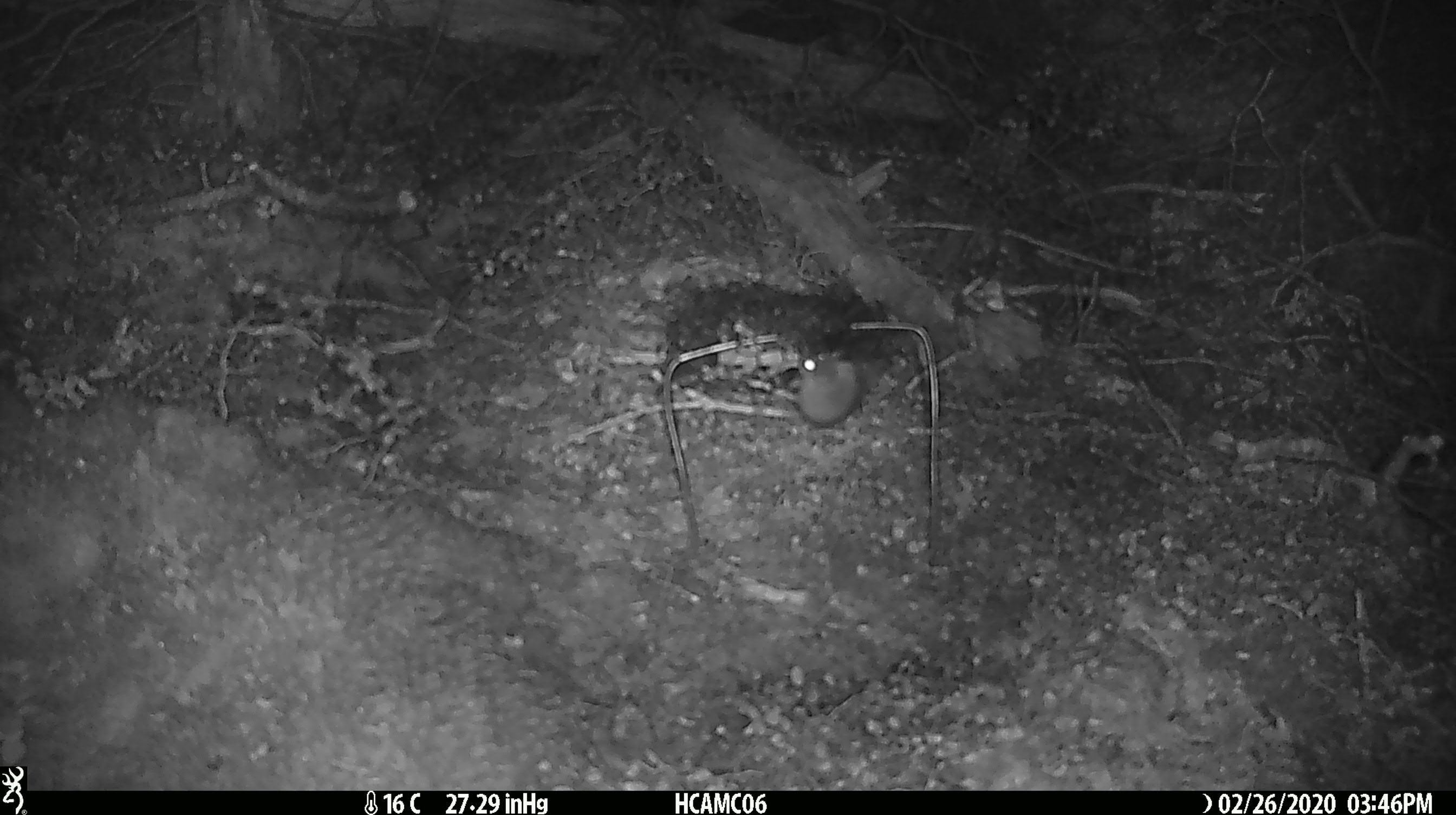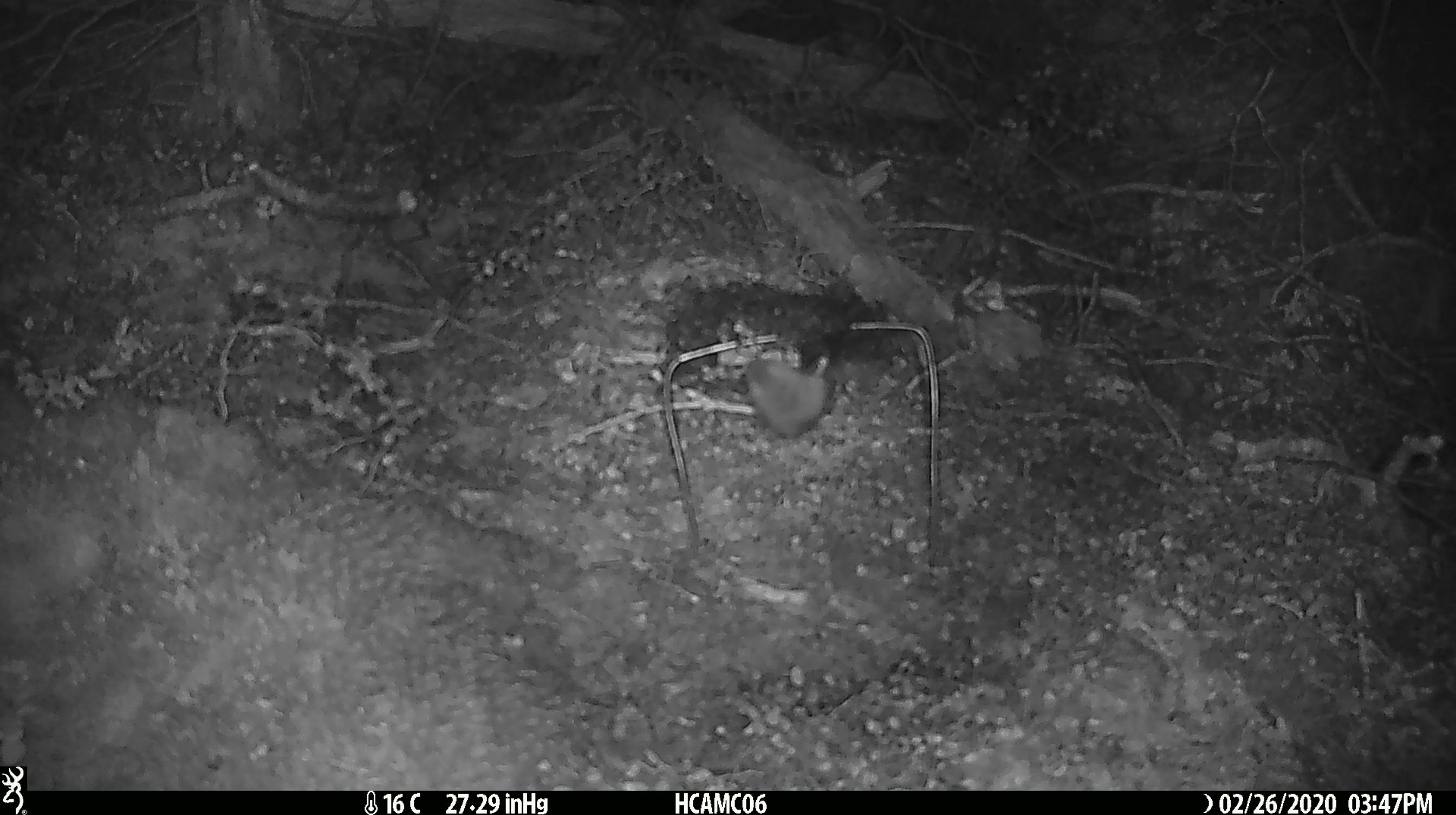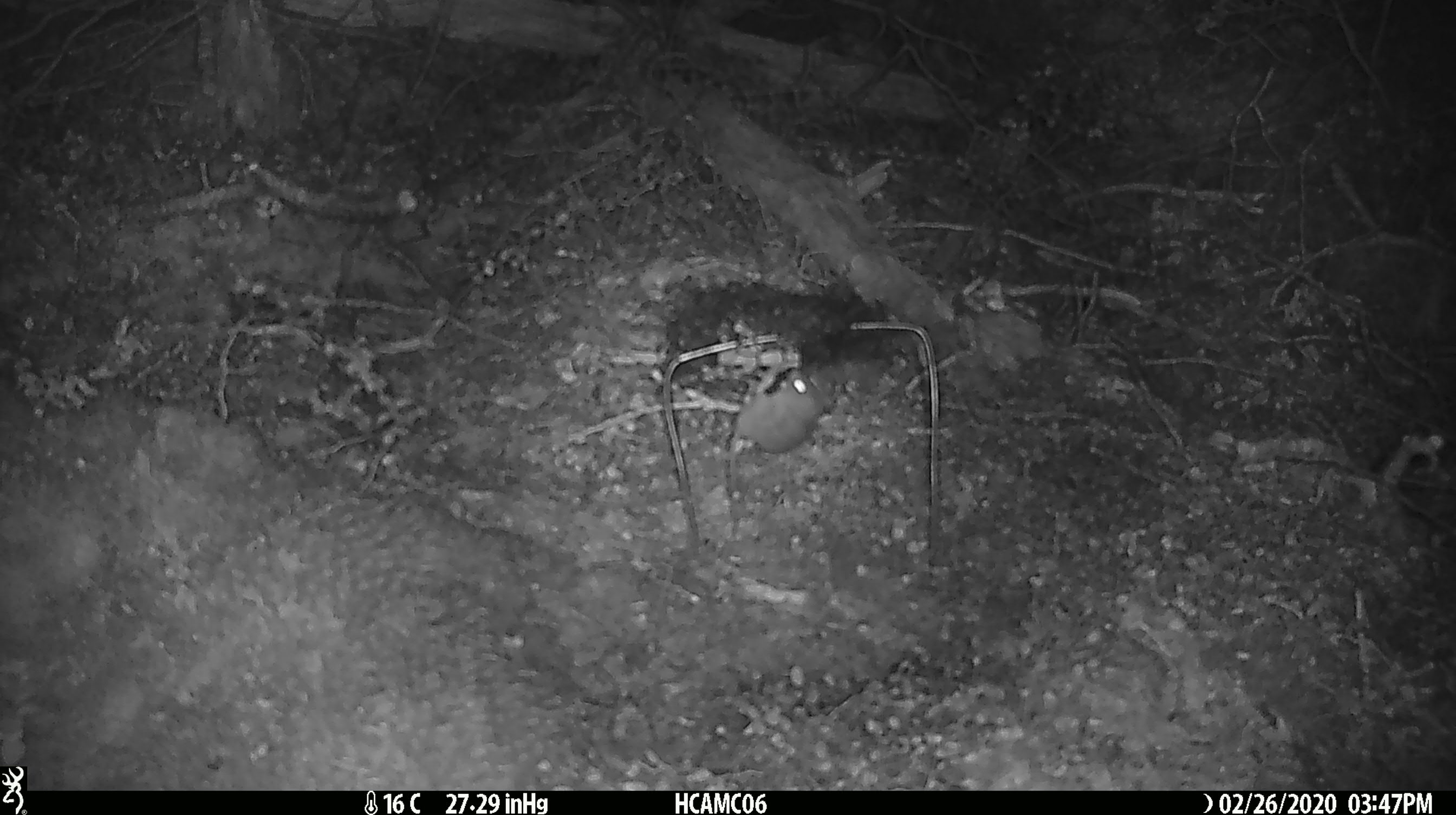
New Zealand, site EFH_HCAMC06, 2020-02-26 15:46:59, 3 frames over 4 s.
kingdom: Animalia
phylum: Chordata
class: Mammalia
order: Rodentia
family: Muridae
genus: Mus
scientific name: Mus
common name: mouse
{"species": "mouse (Mus)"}